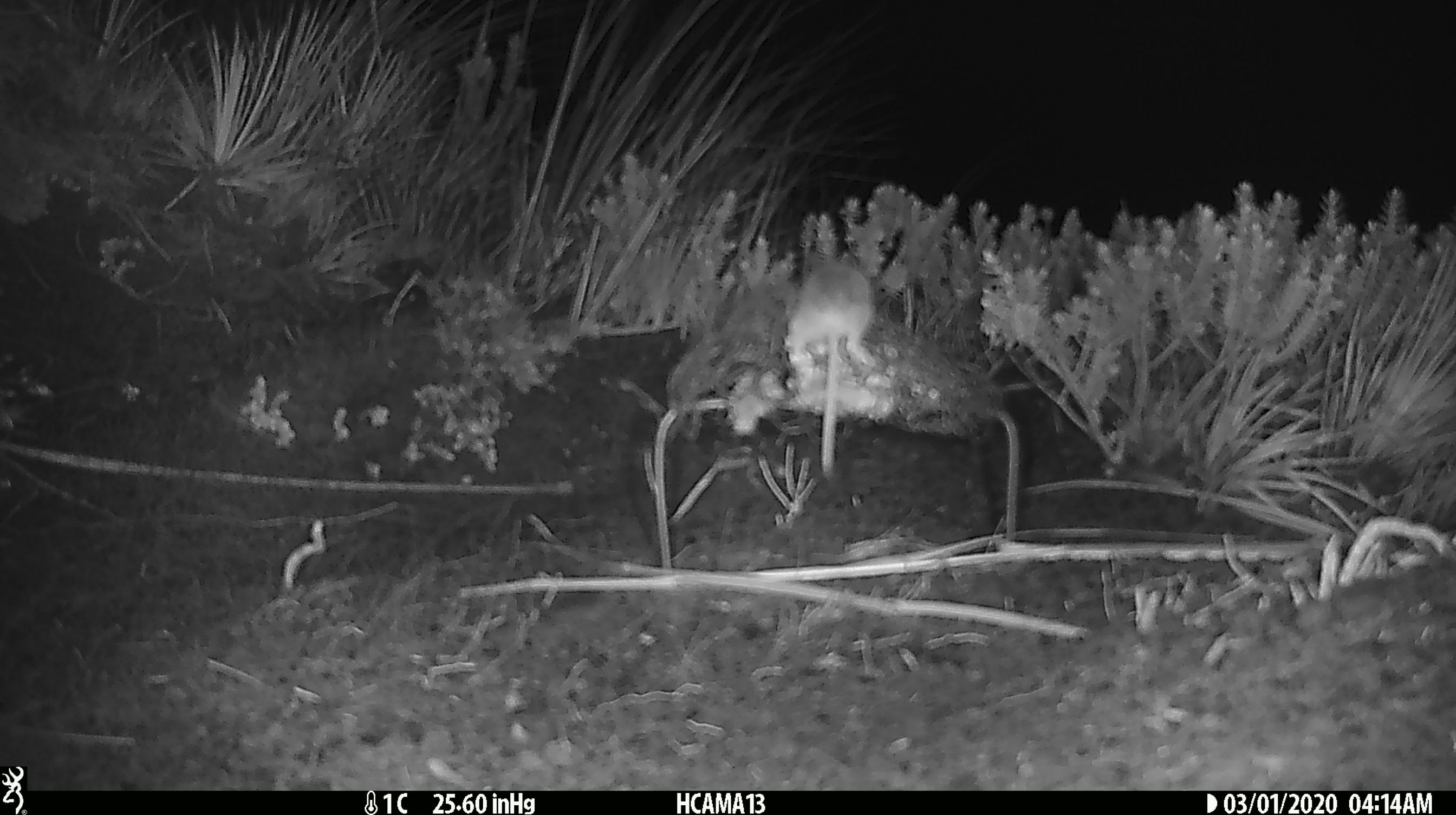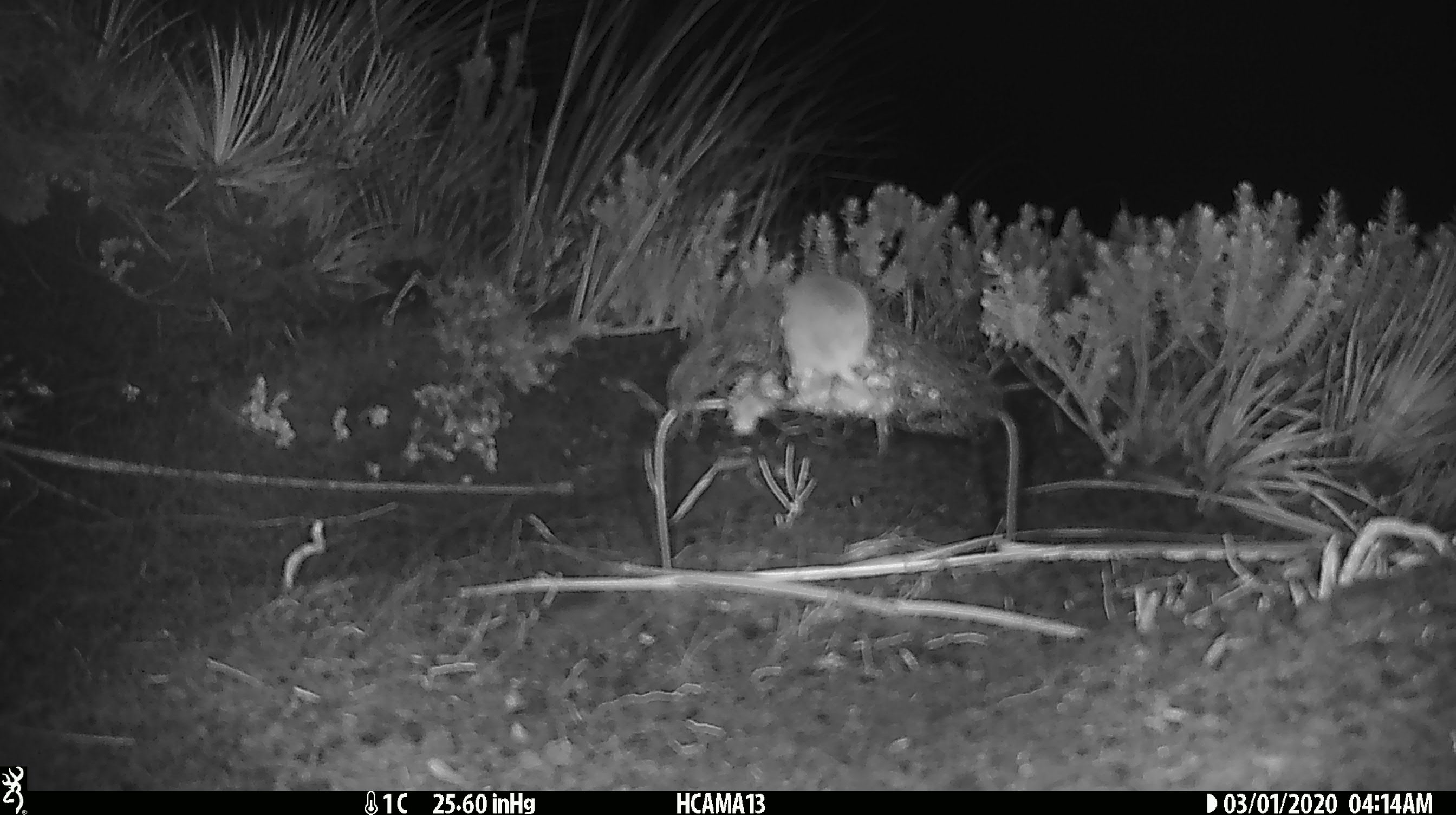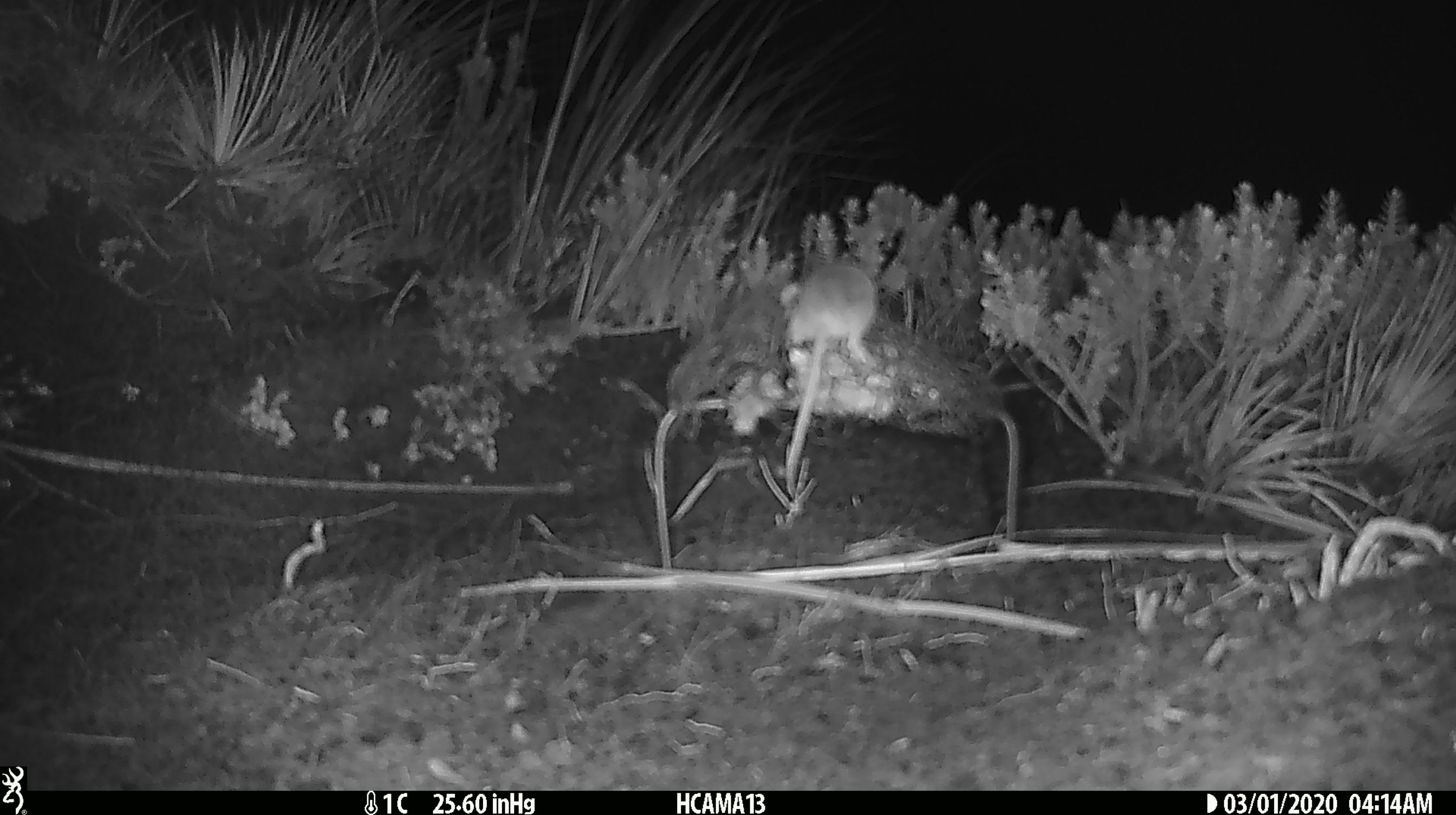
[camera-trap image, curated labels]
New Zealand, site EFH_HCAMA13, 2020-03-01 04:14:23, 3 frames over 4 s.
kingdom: Animalia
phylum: Chordata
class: Mammalia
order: Rodentia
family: Muridae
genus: Mus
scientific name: Mus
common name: mouse